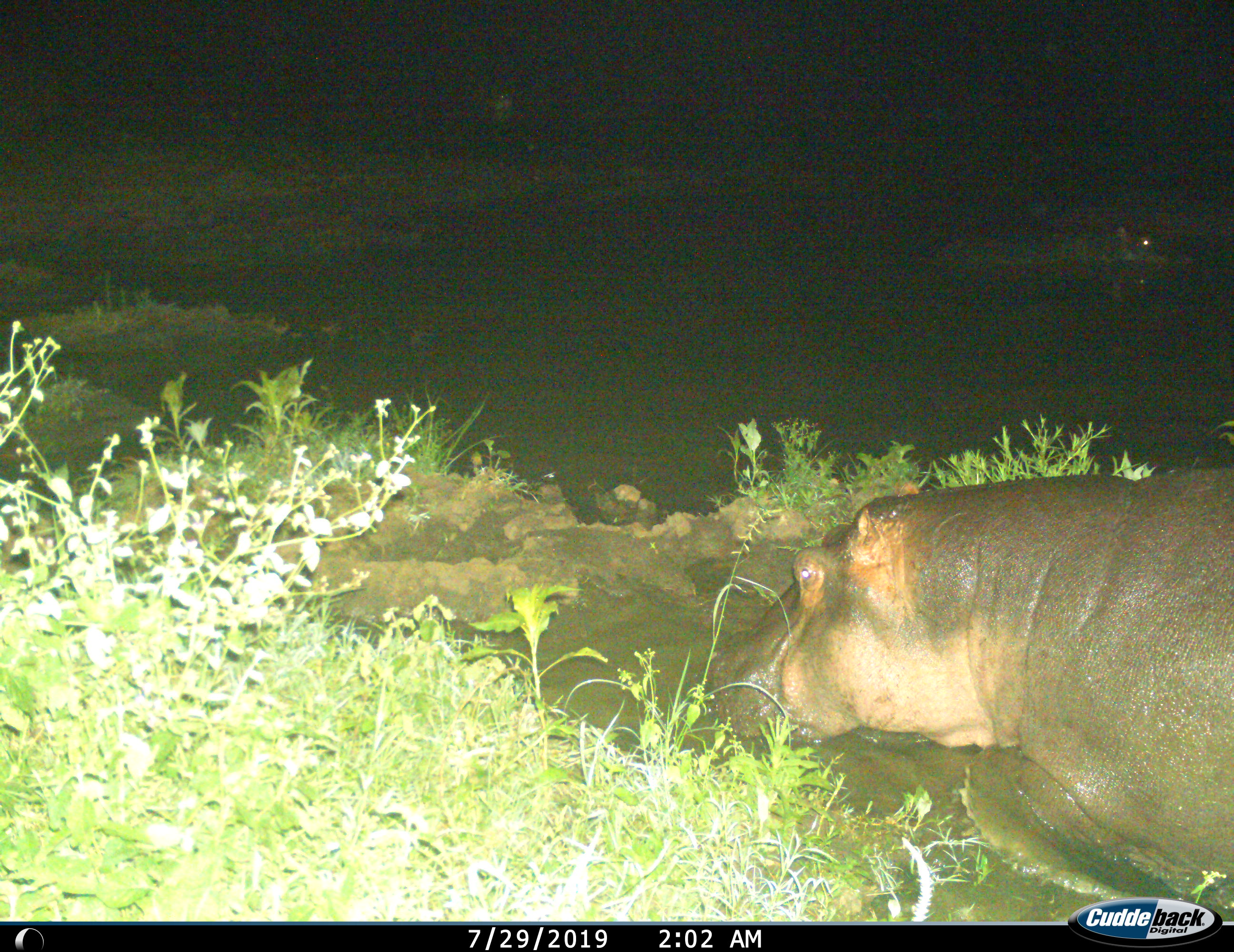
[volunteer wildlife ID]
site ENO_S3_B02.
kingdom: Animalia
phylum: Chordata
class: Mammalia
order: Artiodactyla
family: Hippopotamidae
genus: Hippopotamus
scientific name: Hippopotamus amphibius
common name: hippopotamus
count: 2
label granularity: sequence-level